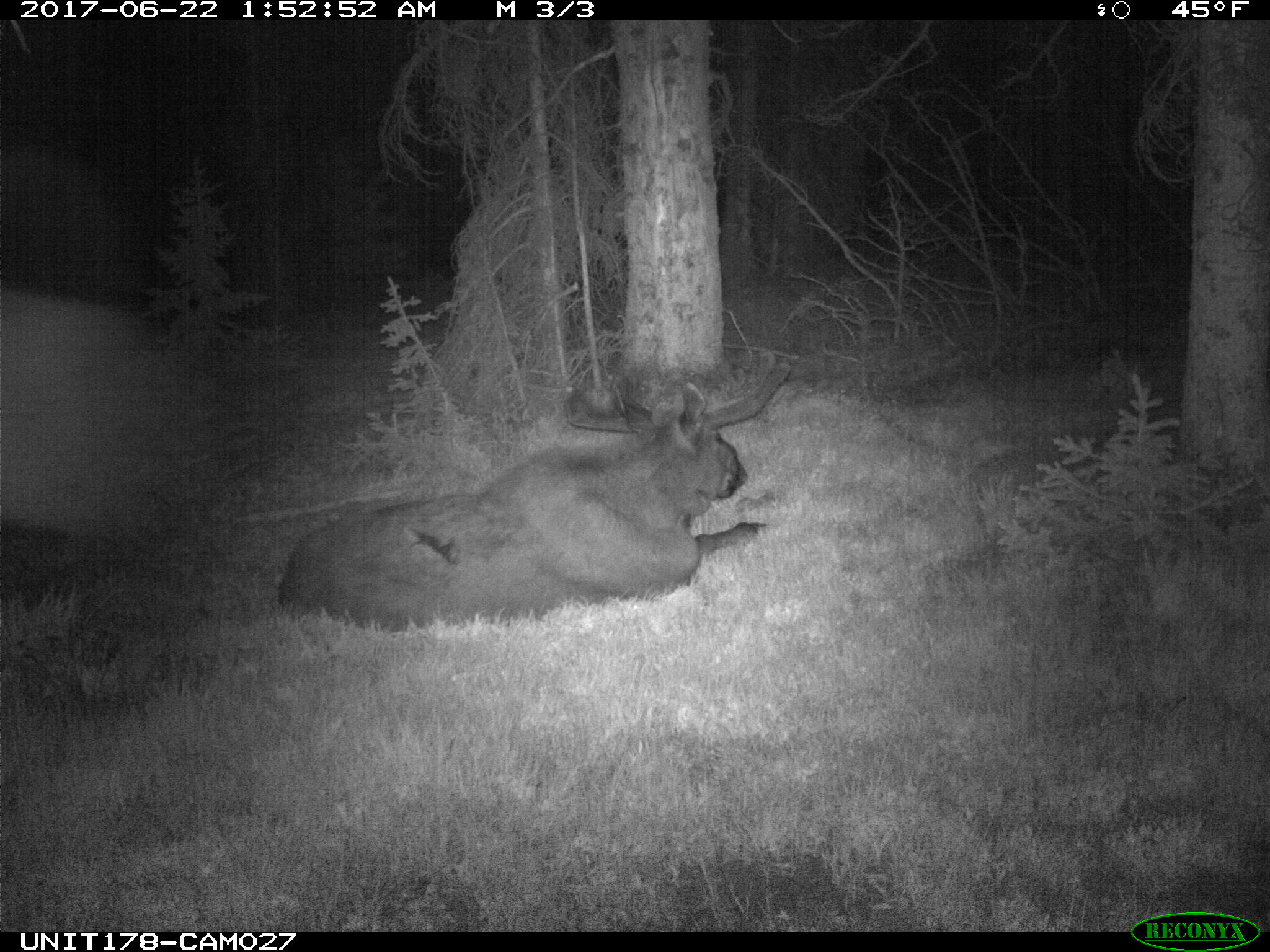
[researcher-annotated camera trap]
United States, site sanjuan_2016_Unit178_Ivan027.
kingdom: Animalia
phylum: Chordata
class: Mammalia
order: Artiodactyla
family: Cervidae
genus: Alces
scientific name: Alces alces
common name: moose